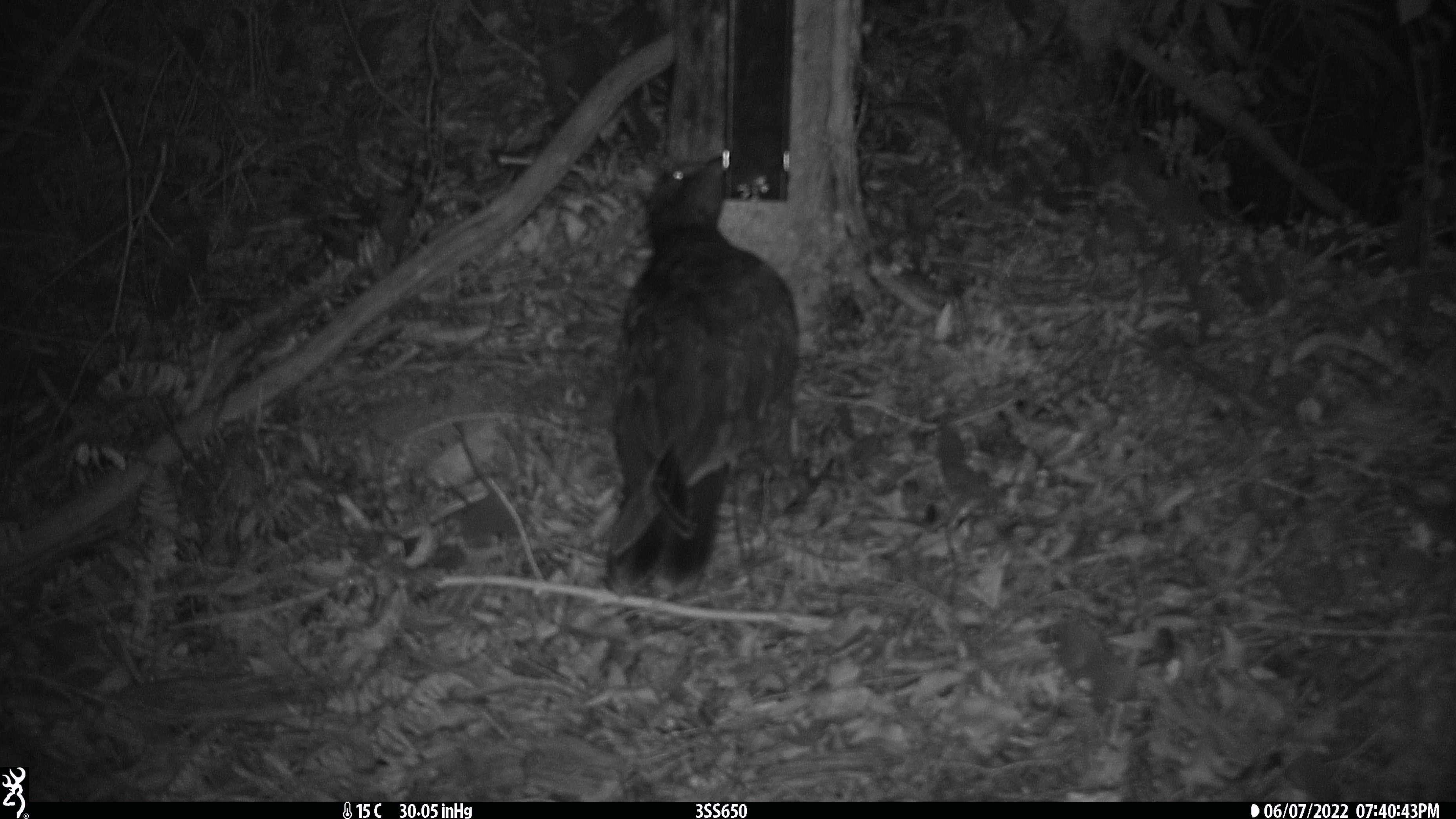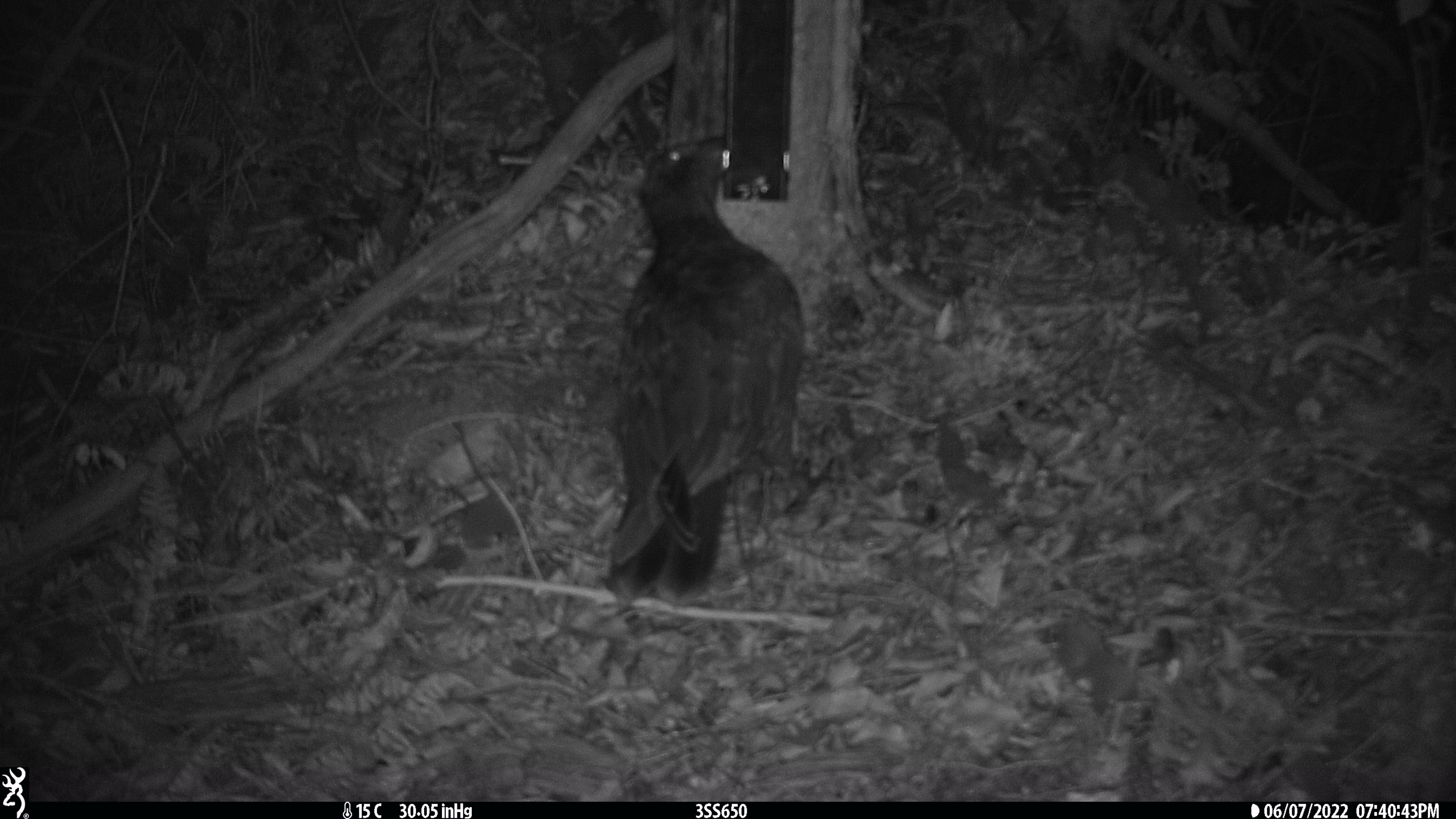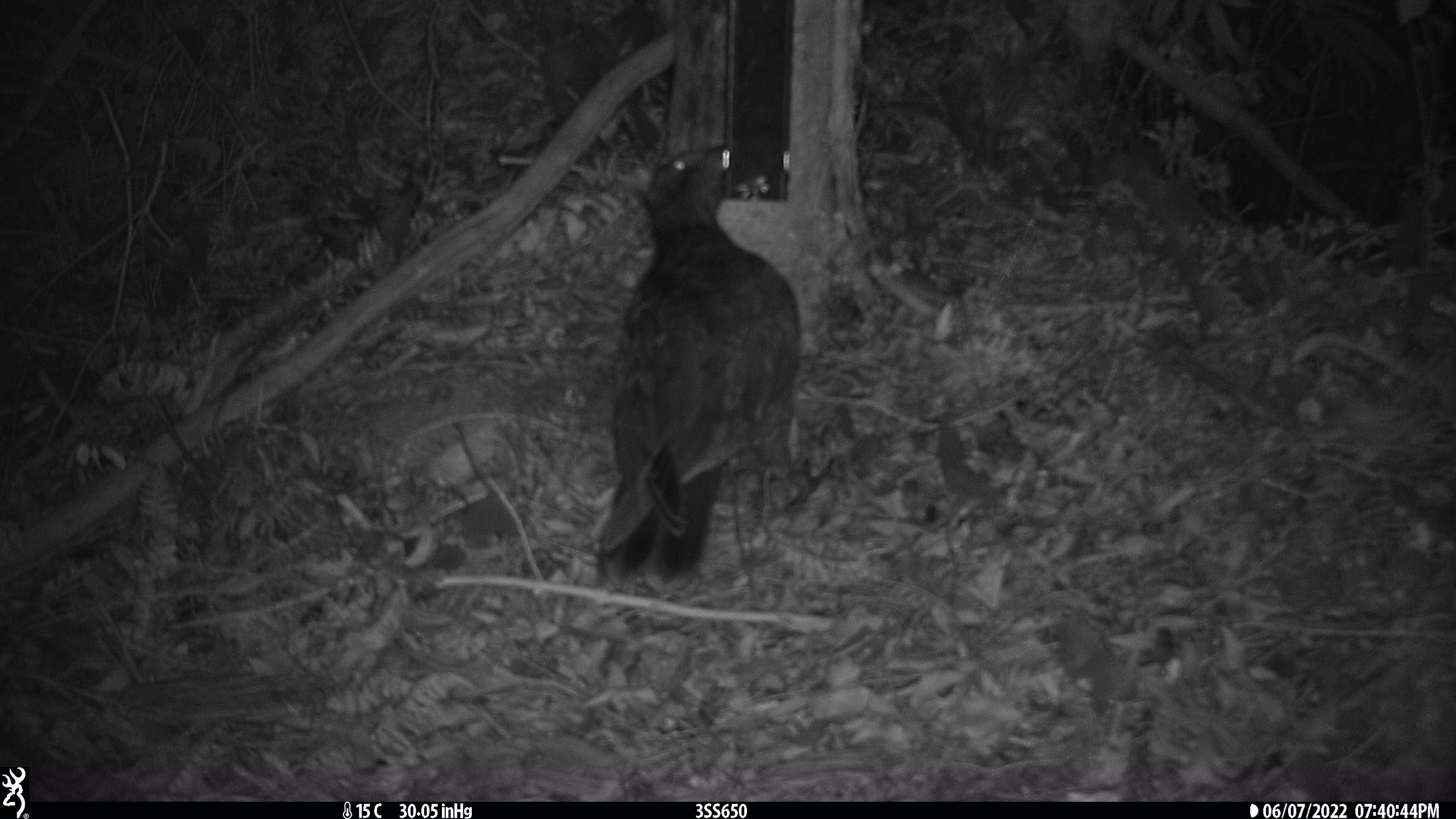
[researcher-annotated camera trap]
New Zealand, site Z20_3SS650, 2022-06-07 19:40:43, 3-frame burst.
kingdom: Animalia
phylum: Chordata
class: Aves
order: Psittaciformes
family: Strigopidae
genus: Nestor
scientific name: Nestor notabilis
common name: kea